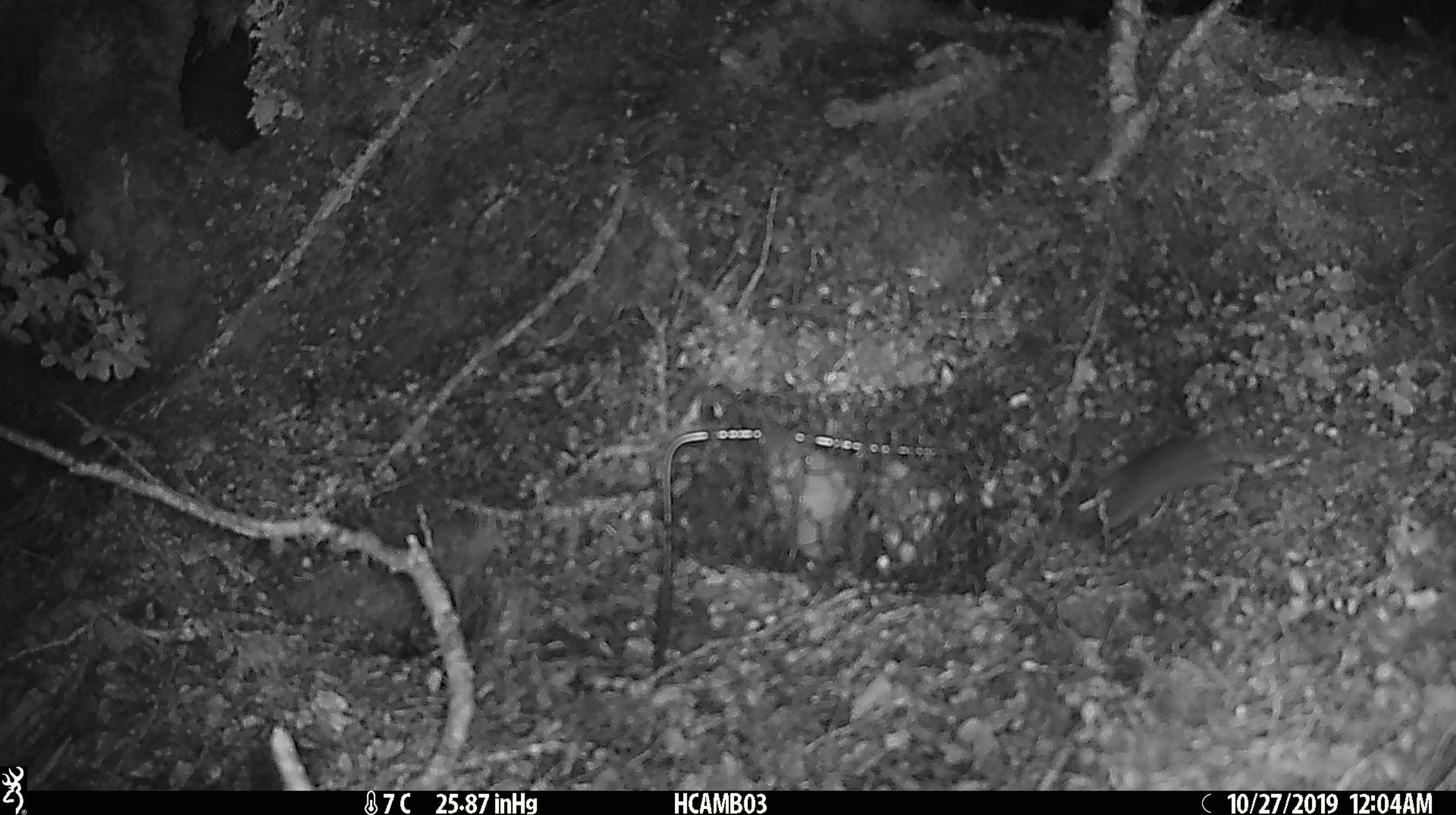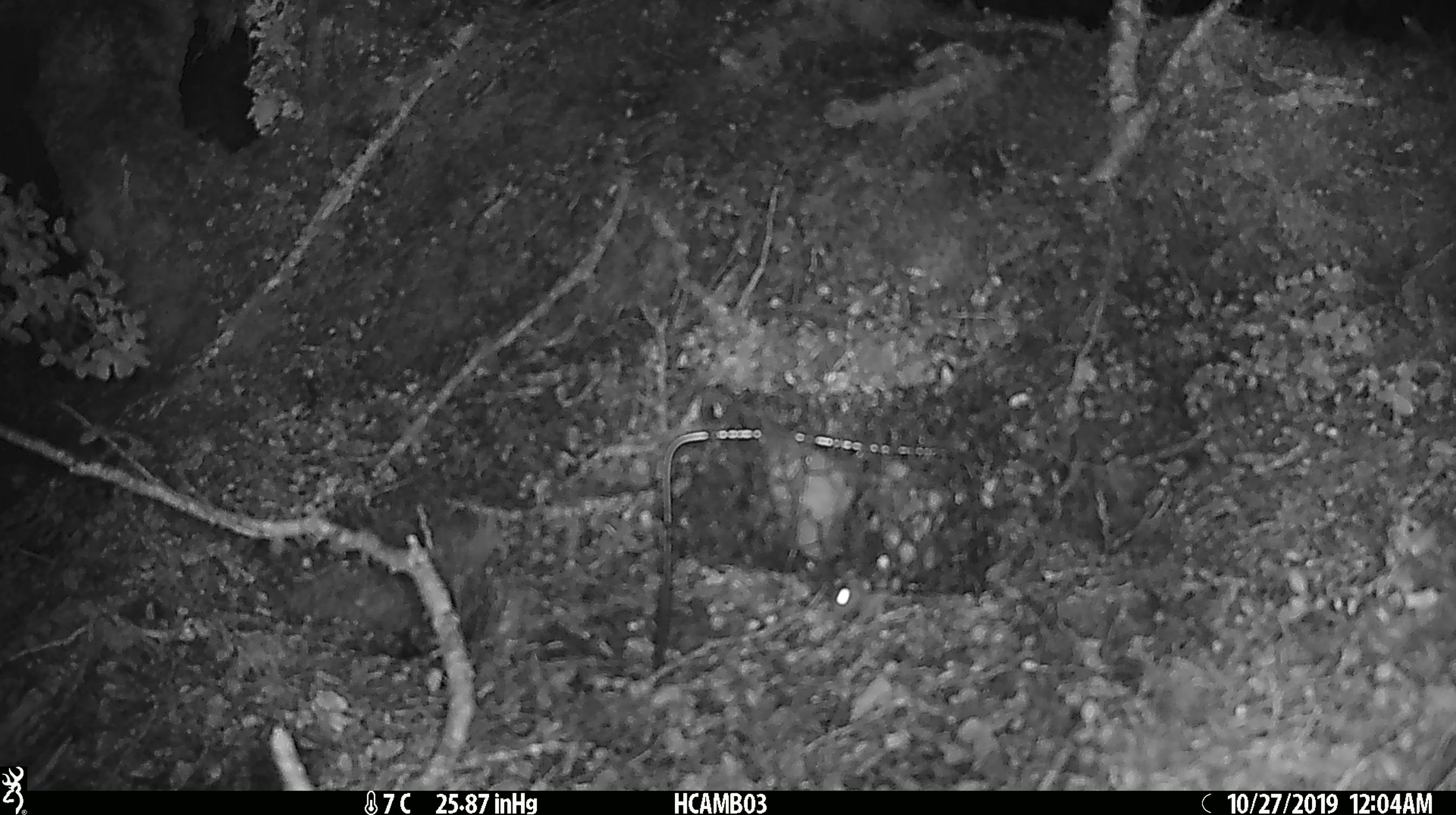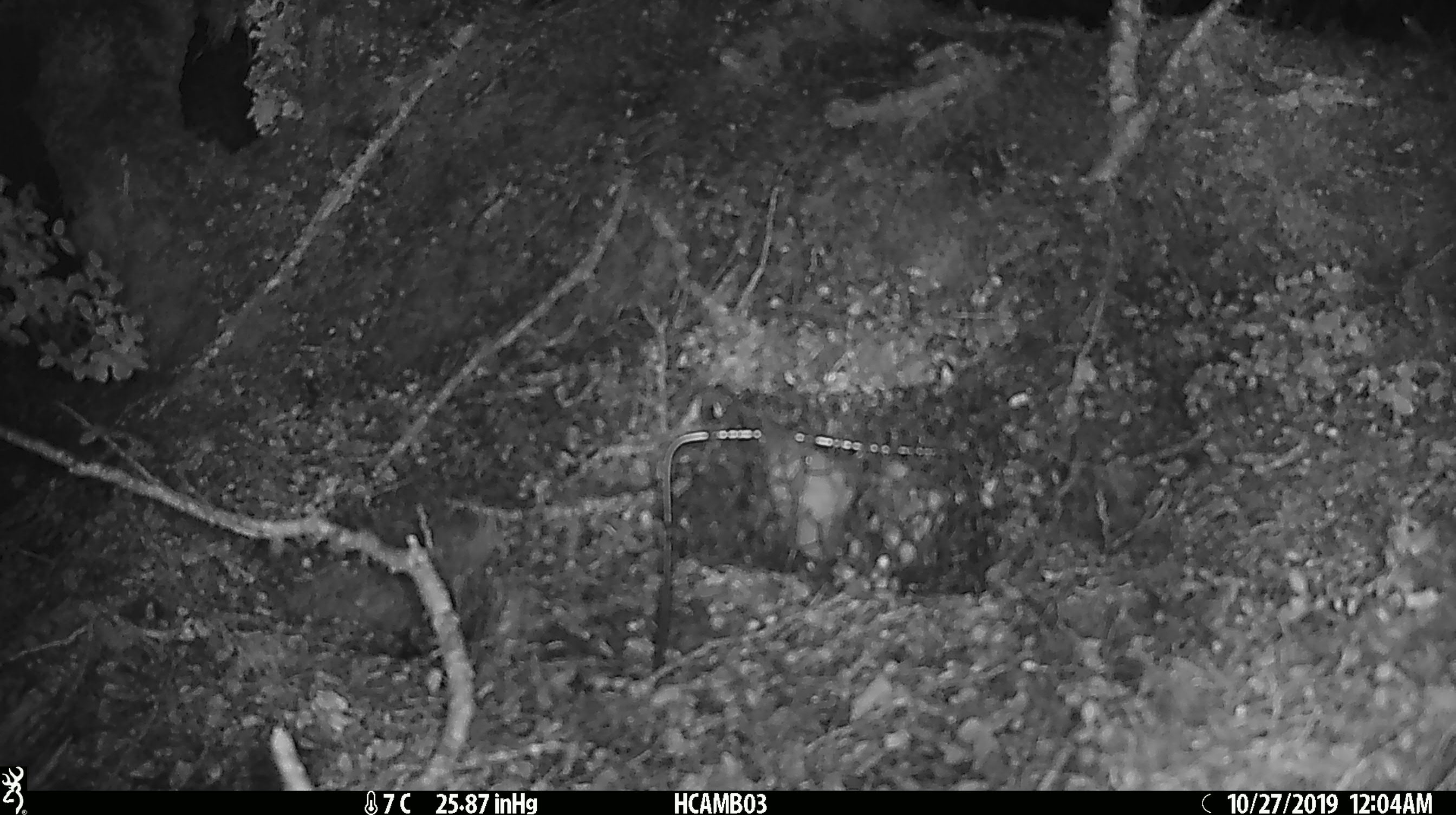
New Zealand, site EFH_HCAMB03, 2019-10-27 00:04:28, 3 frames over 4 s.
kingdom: Animalia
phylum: Chordata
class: Mammalia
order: Rodentia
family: Muridae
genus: Mus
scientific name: Mus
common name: mouse